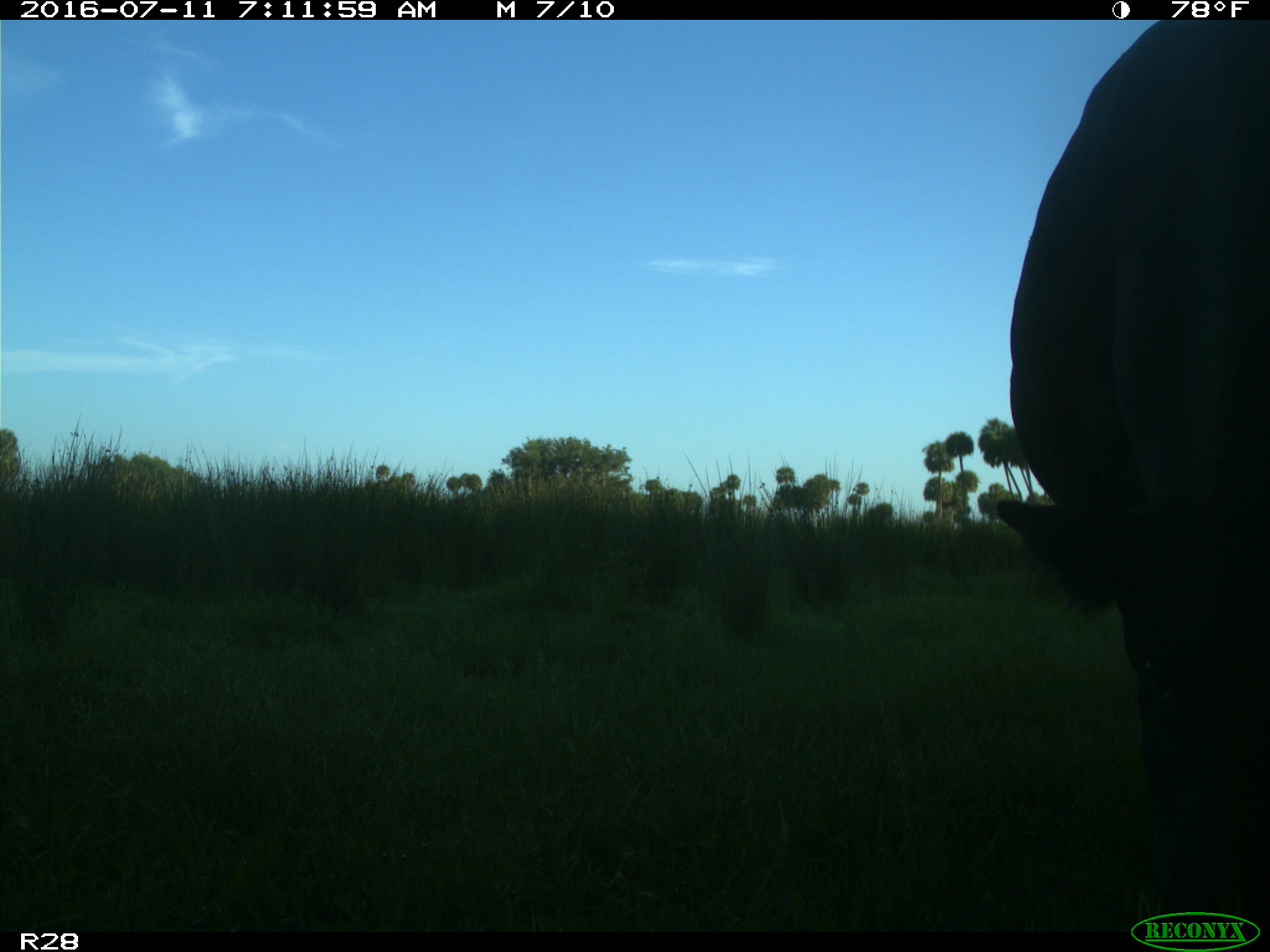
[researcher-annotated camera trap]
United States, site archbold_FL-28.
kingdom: Animalia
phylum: Chordata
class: Mammalia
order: Artiodactyla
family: Bovidae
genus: Bos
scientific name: Bos taurus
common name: domestic cow